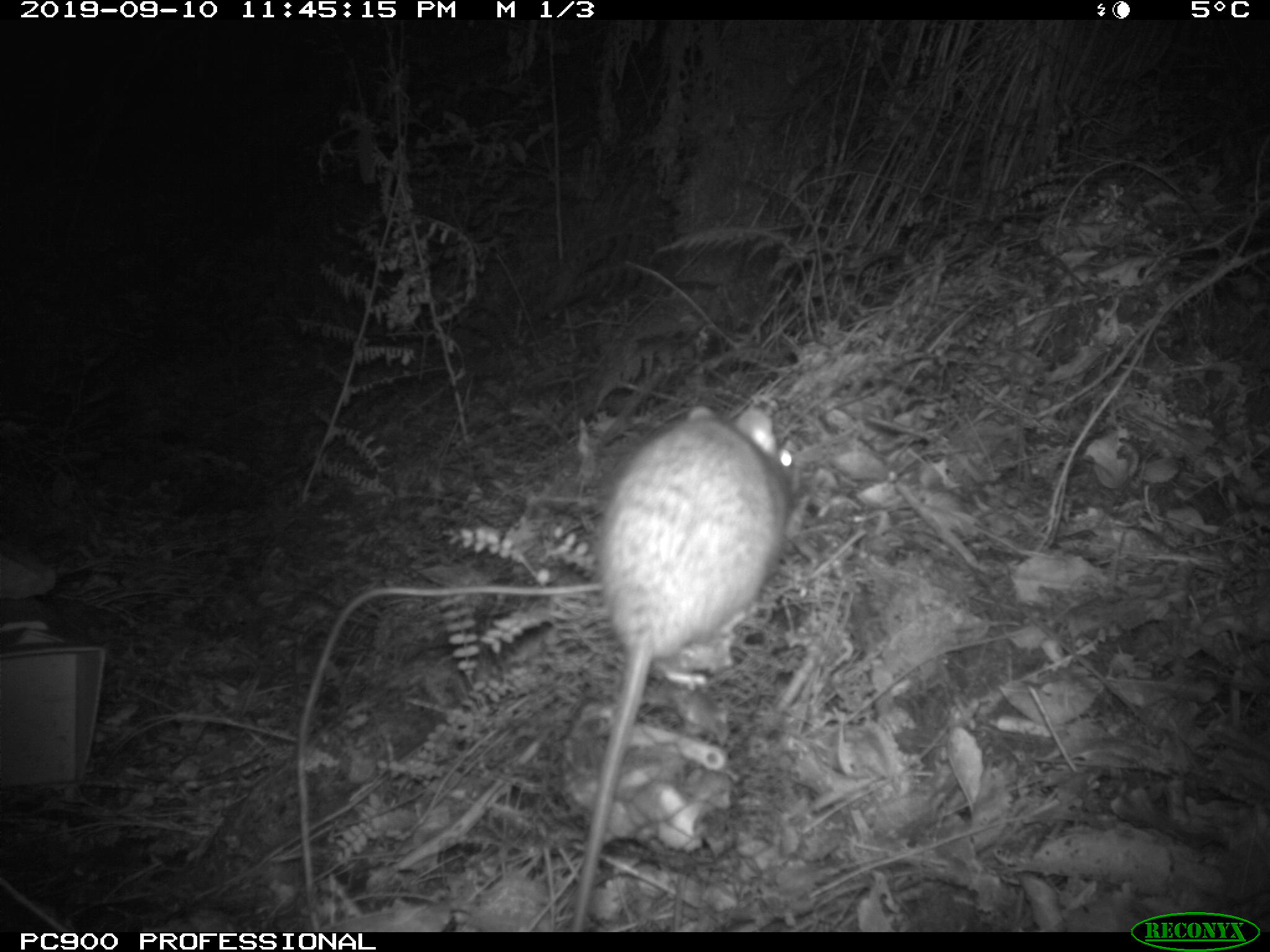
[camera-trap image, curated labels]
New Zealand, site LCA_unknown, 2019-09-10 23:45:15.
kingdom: Animalia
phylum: Chordata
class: Mammalia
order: Rodentia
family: Muridae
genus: Rattus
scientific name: Rattus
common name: rat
Rat (Rattus).